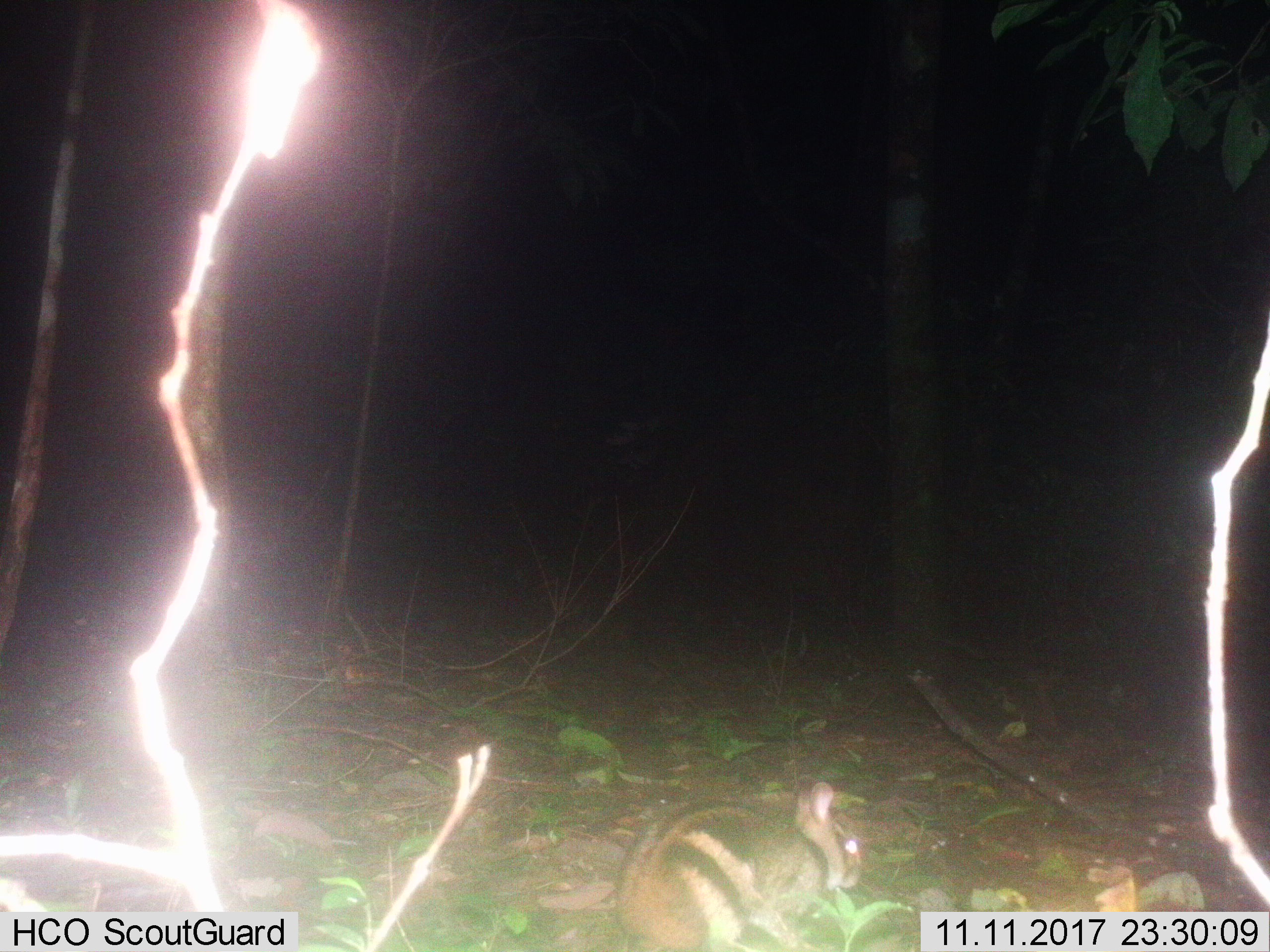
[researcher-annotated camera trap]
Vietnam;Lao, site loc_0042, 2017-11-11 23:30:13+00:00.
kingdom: Animalia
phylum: Chordata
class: Mammalia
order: Lagomorpha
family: Leporidae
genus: Nesolagus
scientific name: Nesolagus timminsi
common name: annamite striped rabbit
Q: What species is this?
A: Annamite striped rabbit (Nesolagus timminsi).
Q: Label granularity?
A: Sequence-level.